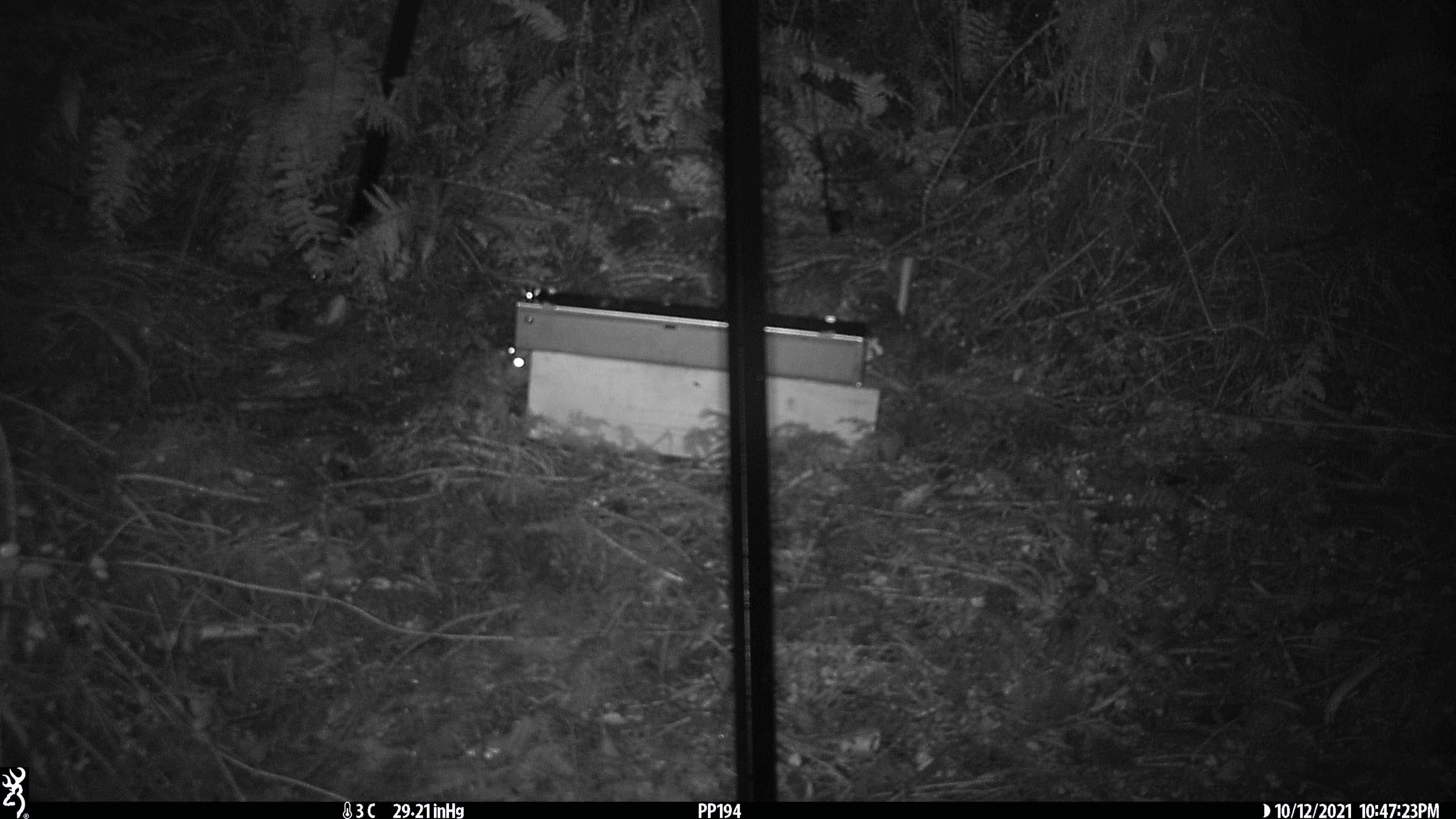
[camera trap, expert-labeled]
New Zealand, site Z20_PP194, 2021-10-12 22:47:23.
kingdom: Animalia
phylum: Chordata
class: Mammalia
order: Rodentia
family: Muridae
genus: Rattus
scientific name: Rattus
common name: rat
Rat (Rattus).